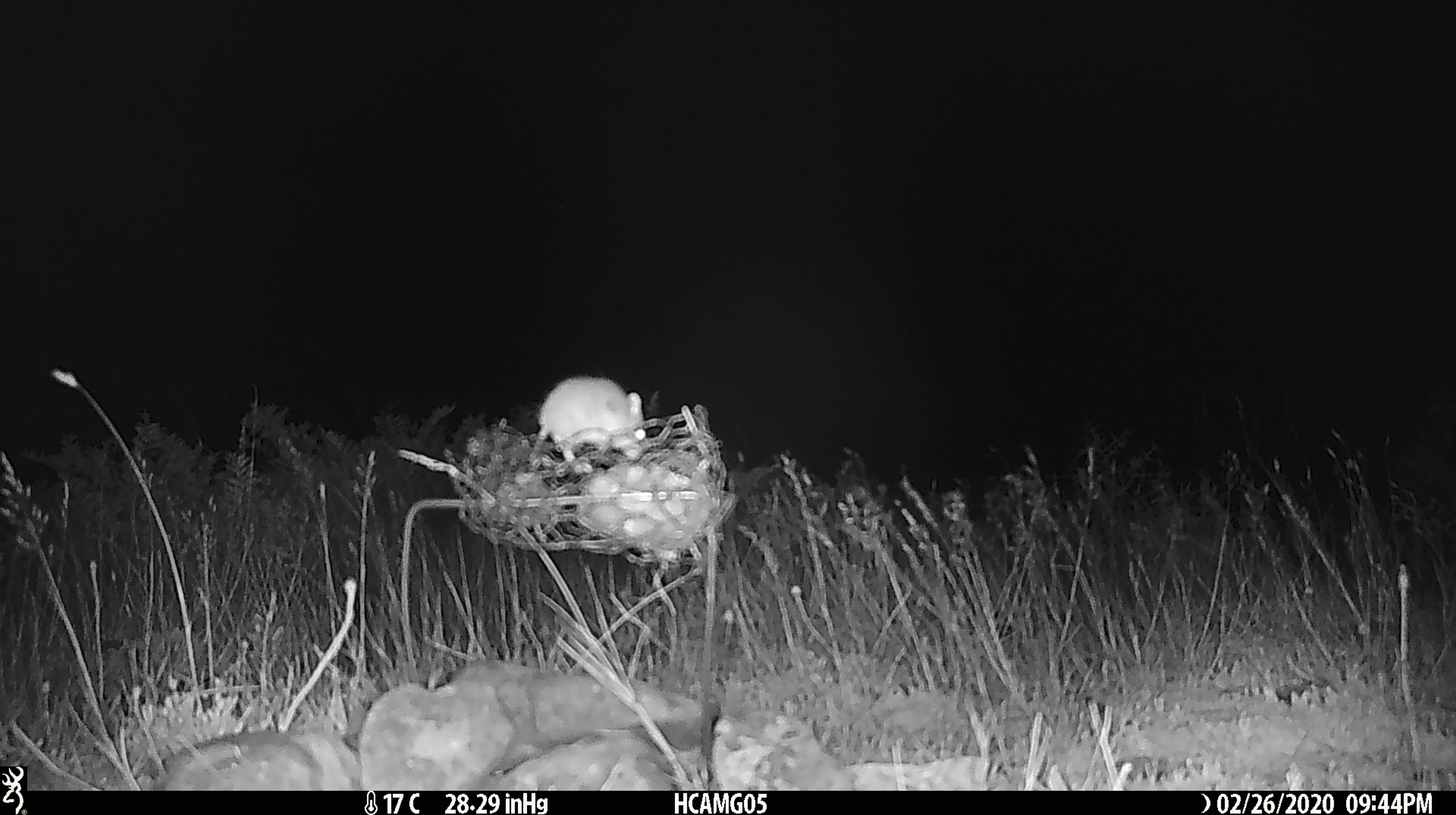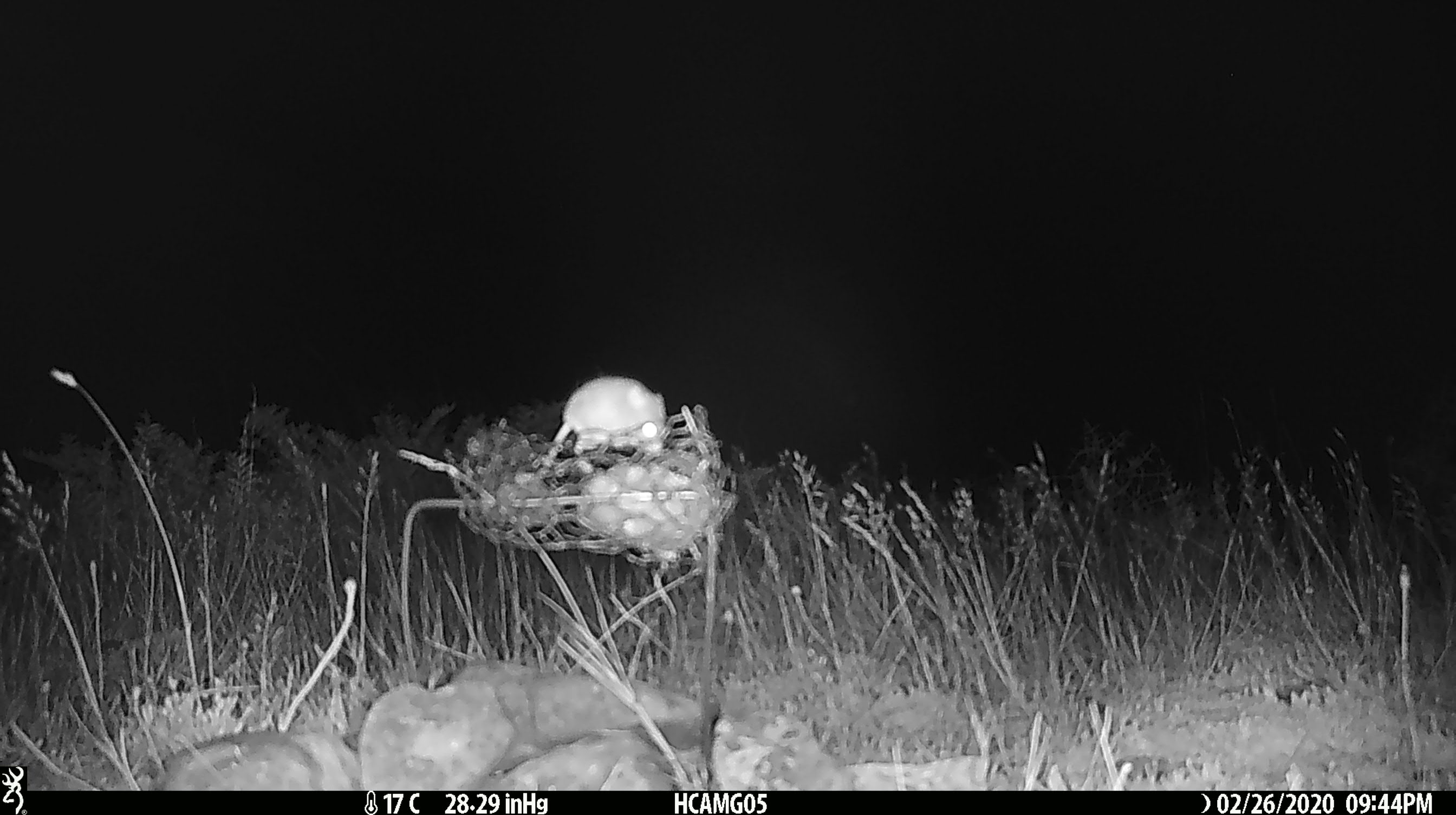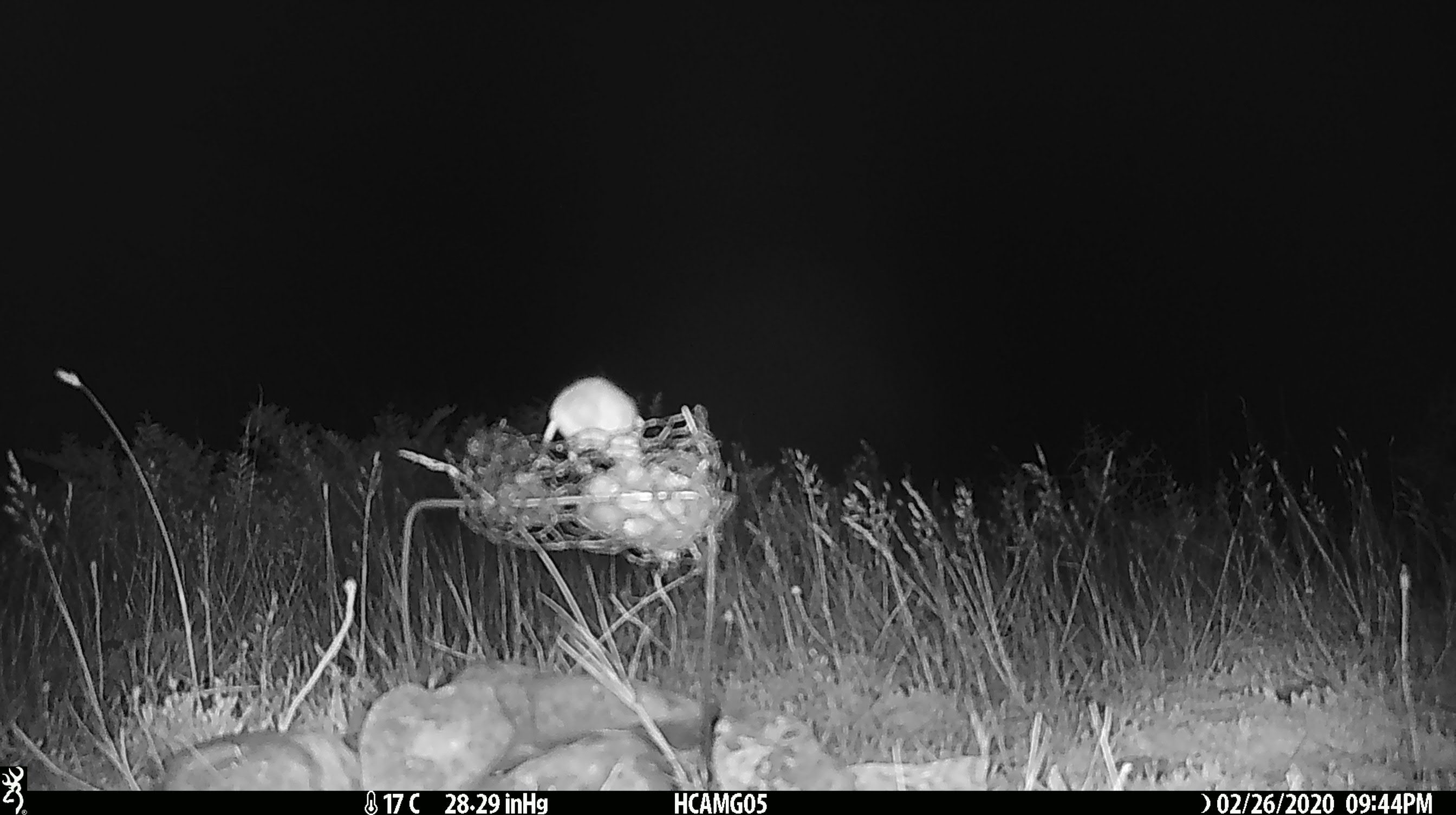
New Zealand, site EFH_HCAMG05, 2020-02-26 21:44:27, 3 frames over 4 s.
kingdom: Animalia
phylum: Chordata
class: Mammalia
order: Rodentia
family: Muridae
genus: Mus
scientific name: Mus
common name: mouse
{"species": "mouse (Mus)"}